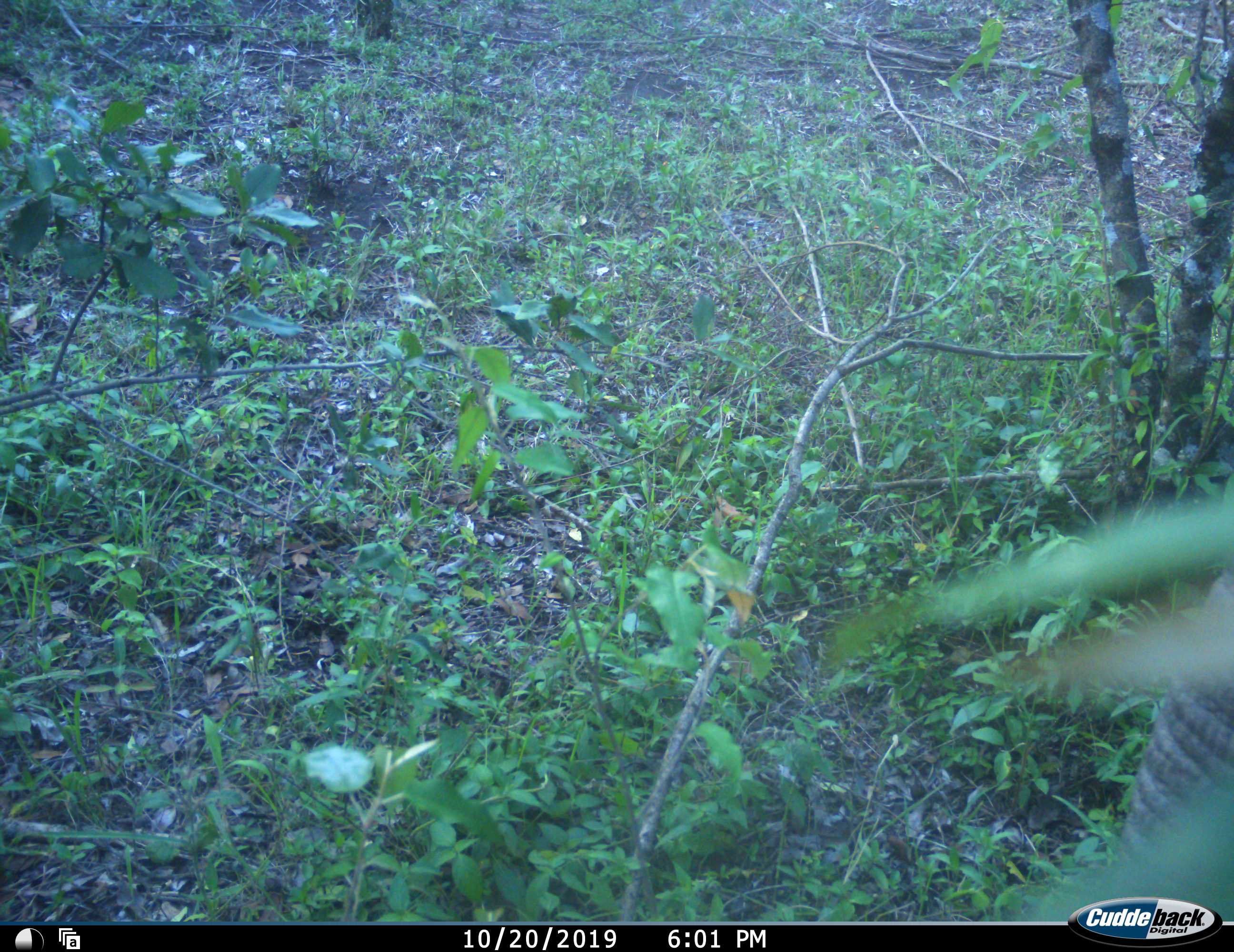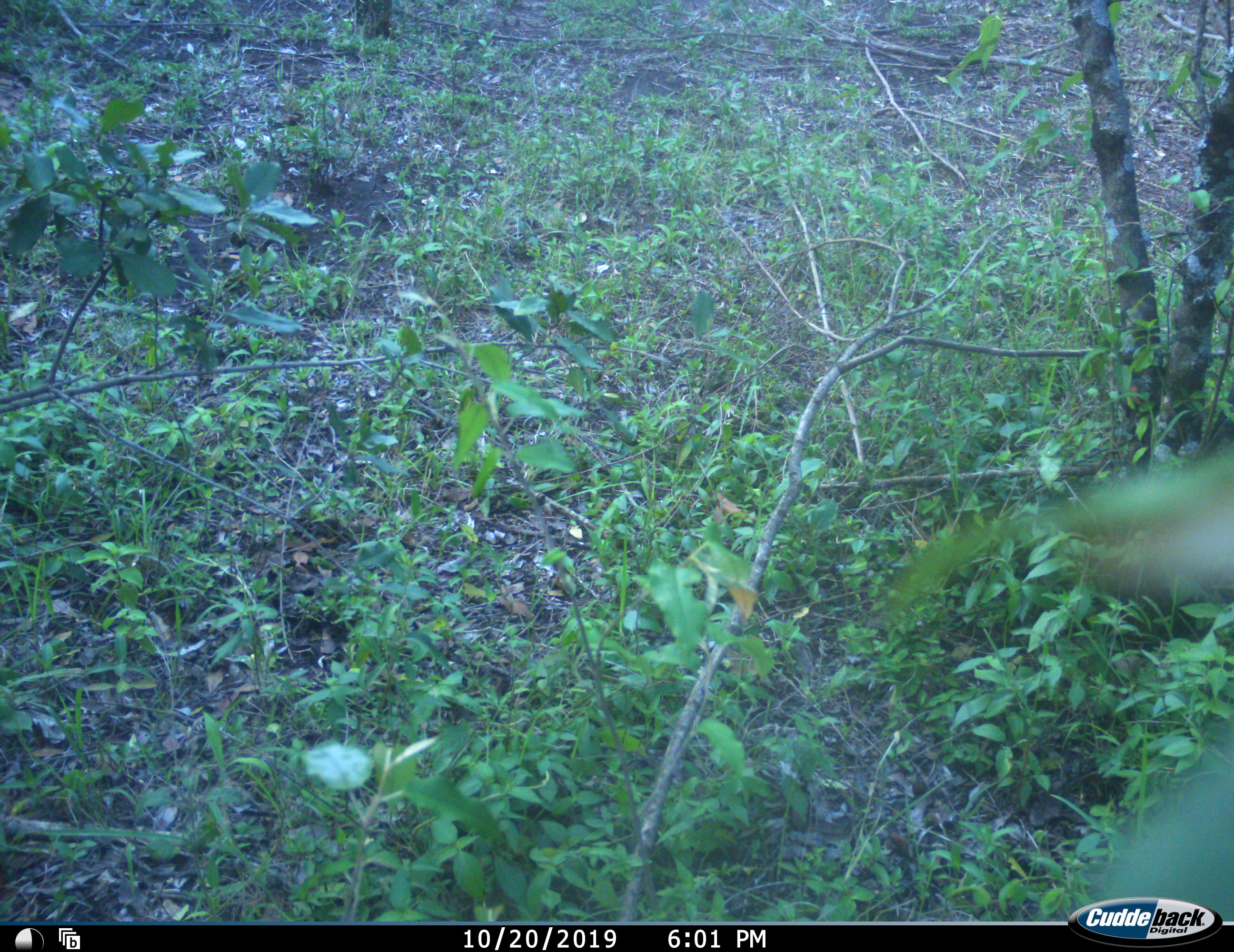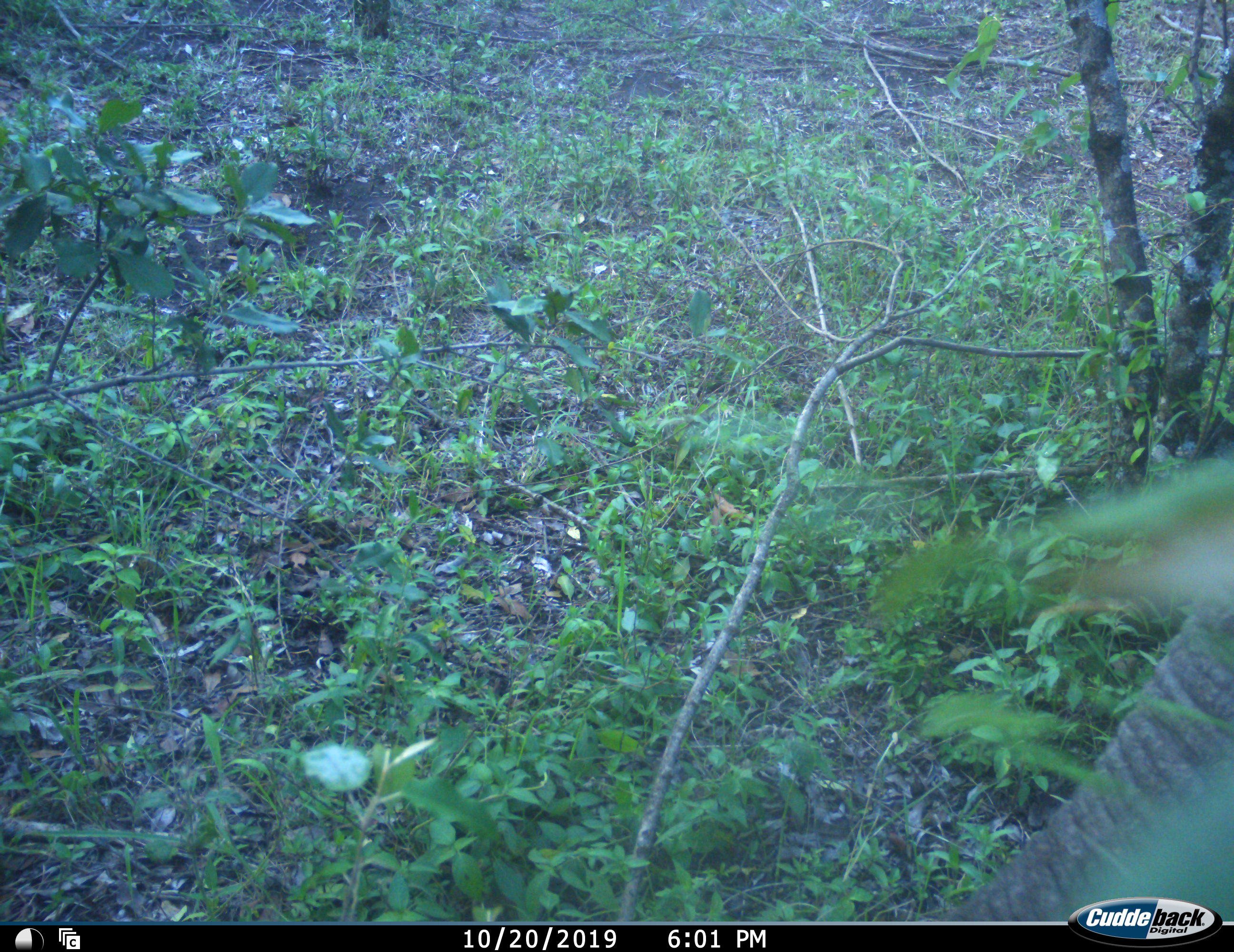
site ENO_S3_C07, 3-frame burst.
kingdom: Animalia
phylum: Chordata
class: Mammalia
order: Proboscidea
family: Elephantidae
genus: Loxodonta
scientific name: Loxodonta africana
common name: african bush elephant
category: elephant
Elephant (african bush elephant) (Loxodonta africana), count 1. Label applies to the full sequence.